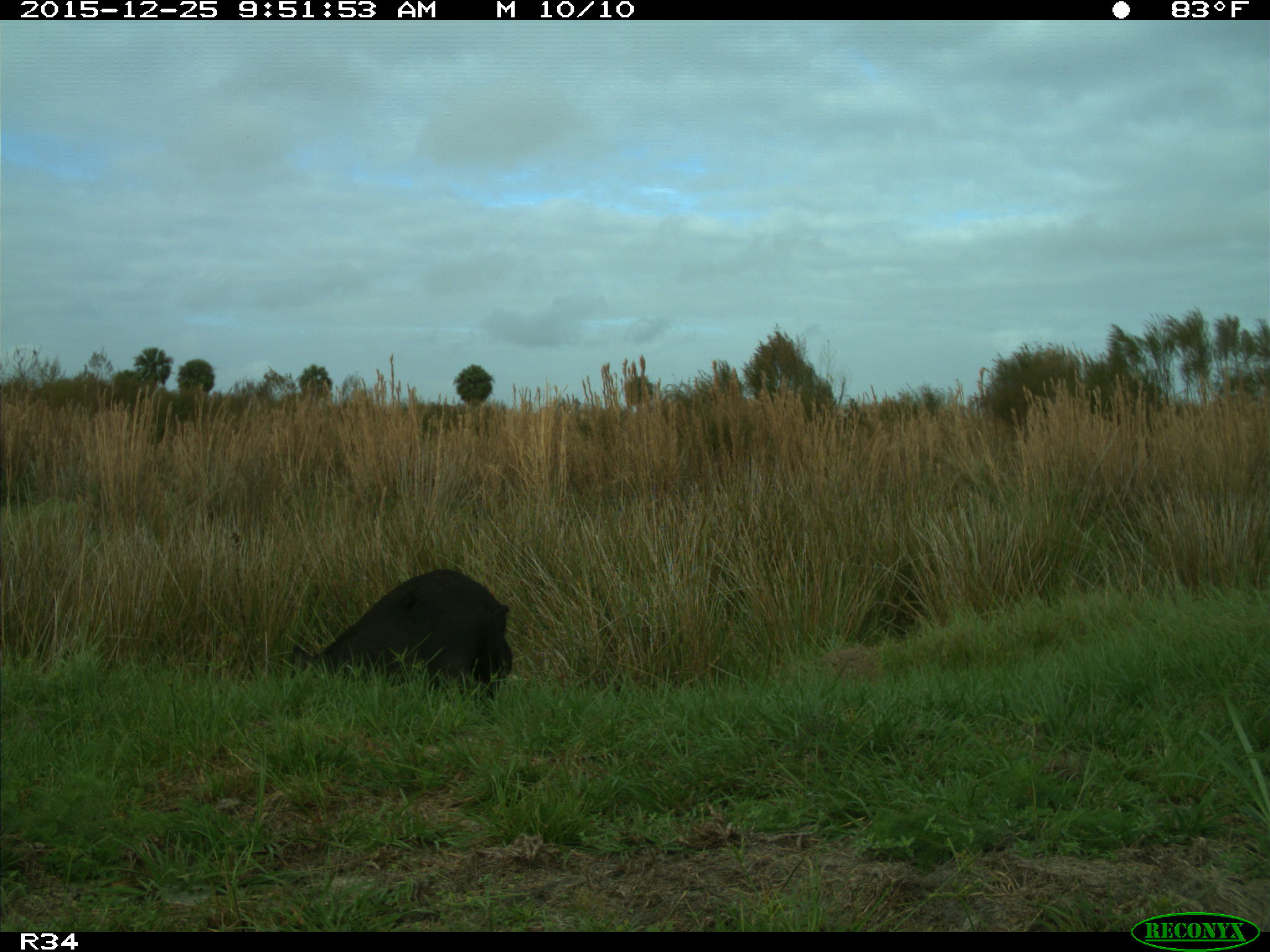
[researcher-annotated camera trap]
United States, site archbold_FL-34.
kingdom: Animalia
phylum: Chordata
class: Mammalia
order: Artiodactyla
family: Suidae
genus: Sus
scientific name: Sus scrofa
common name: wild boar